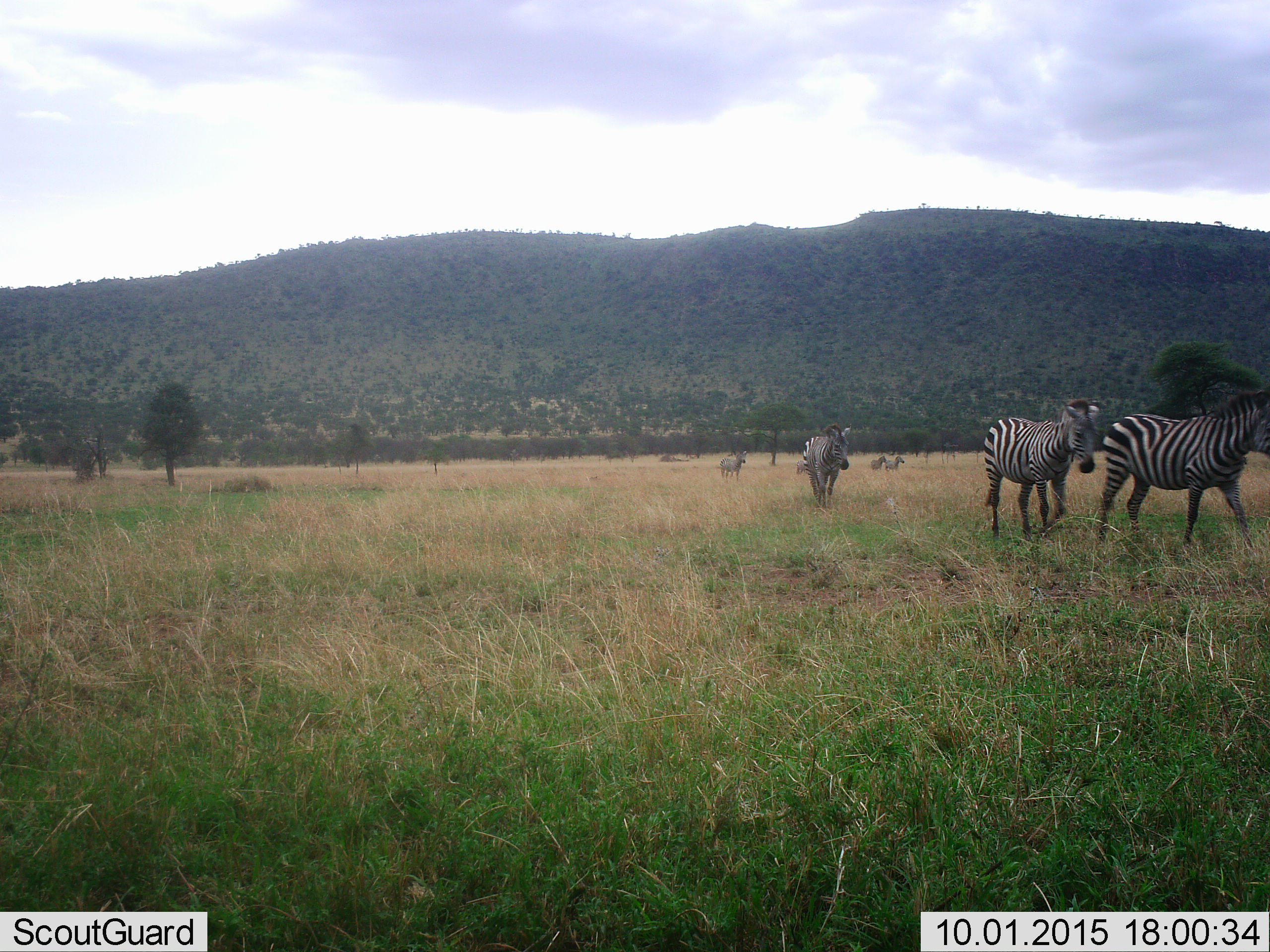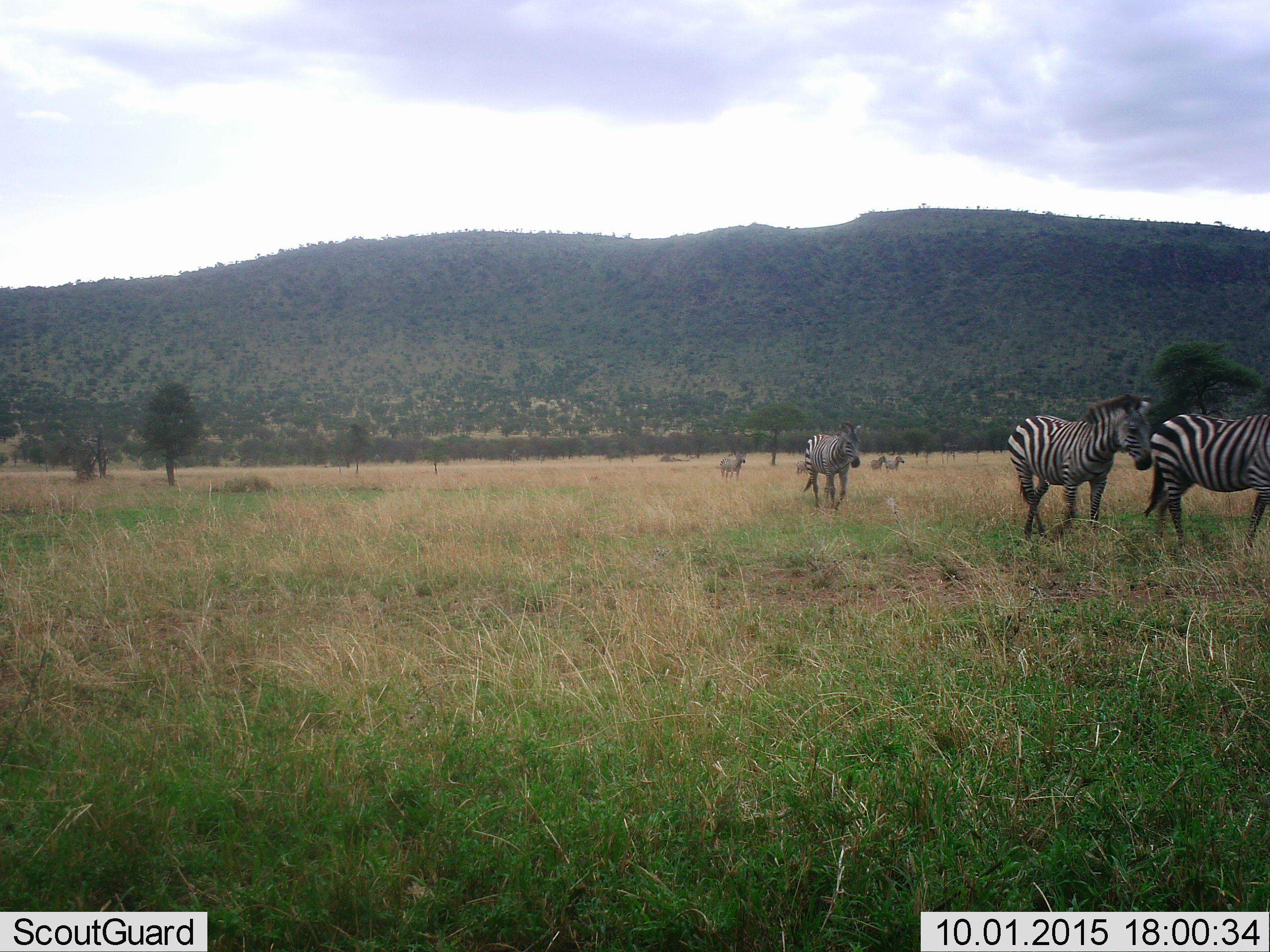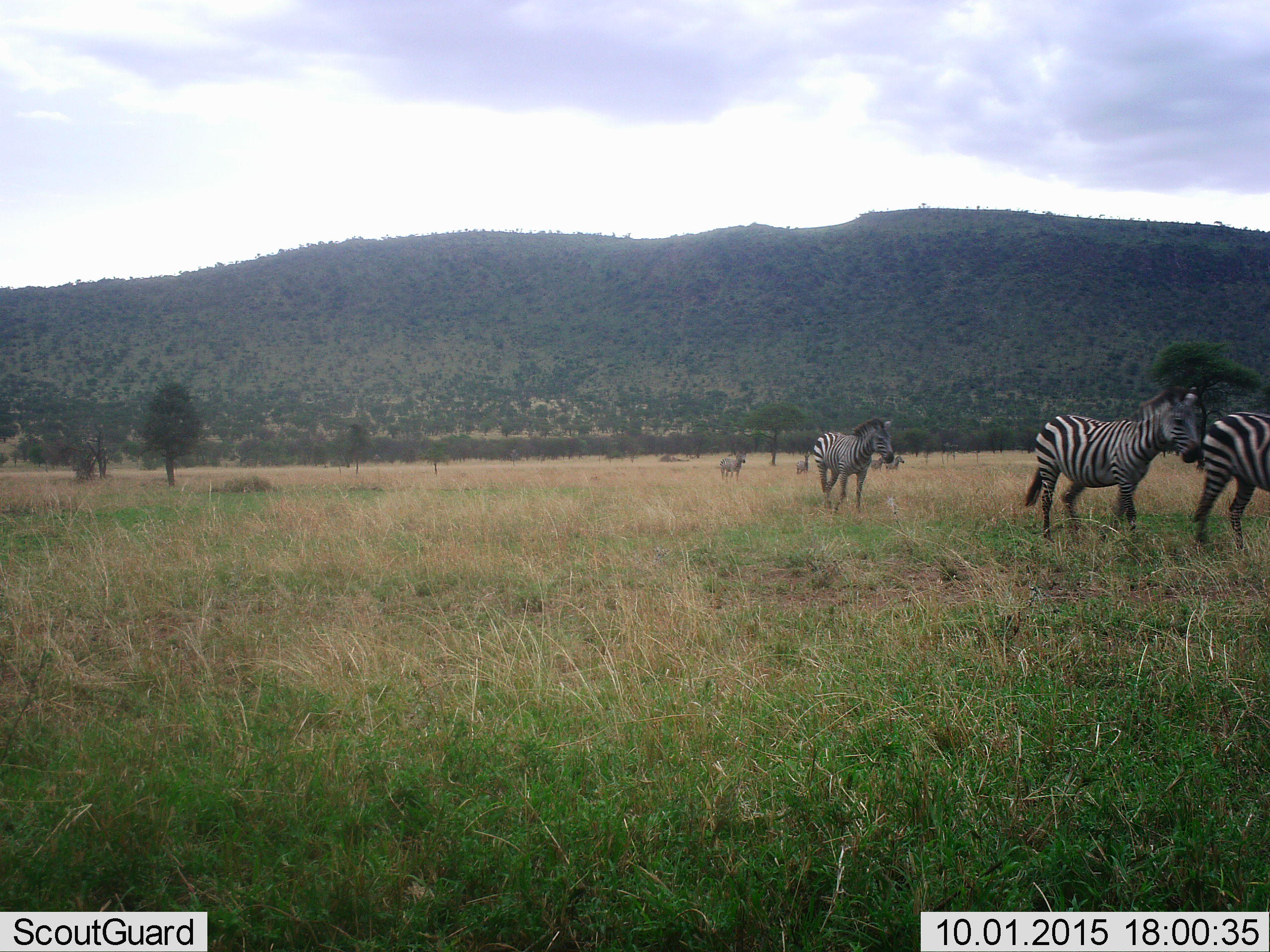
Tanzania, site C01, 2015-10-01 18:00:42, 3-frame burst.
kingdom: Animalia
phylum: Chordata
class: Mammalia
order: Perissodactyla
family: Equidae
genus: Equus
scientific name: Equus quagga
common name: plains zebra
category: zebra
Zebra (plains zebra) (Equus quagga), count 7. Behavior (volunteer vote fractions): standing 30%, resting 0%, moving 100%, interacting 0%. Young present (vote fraction): 0%. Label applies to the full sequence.